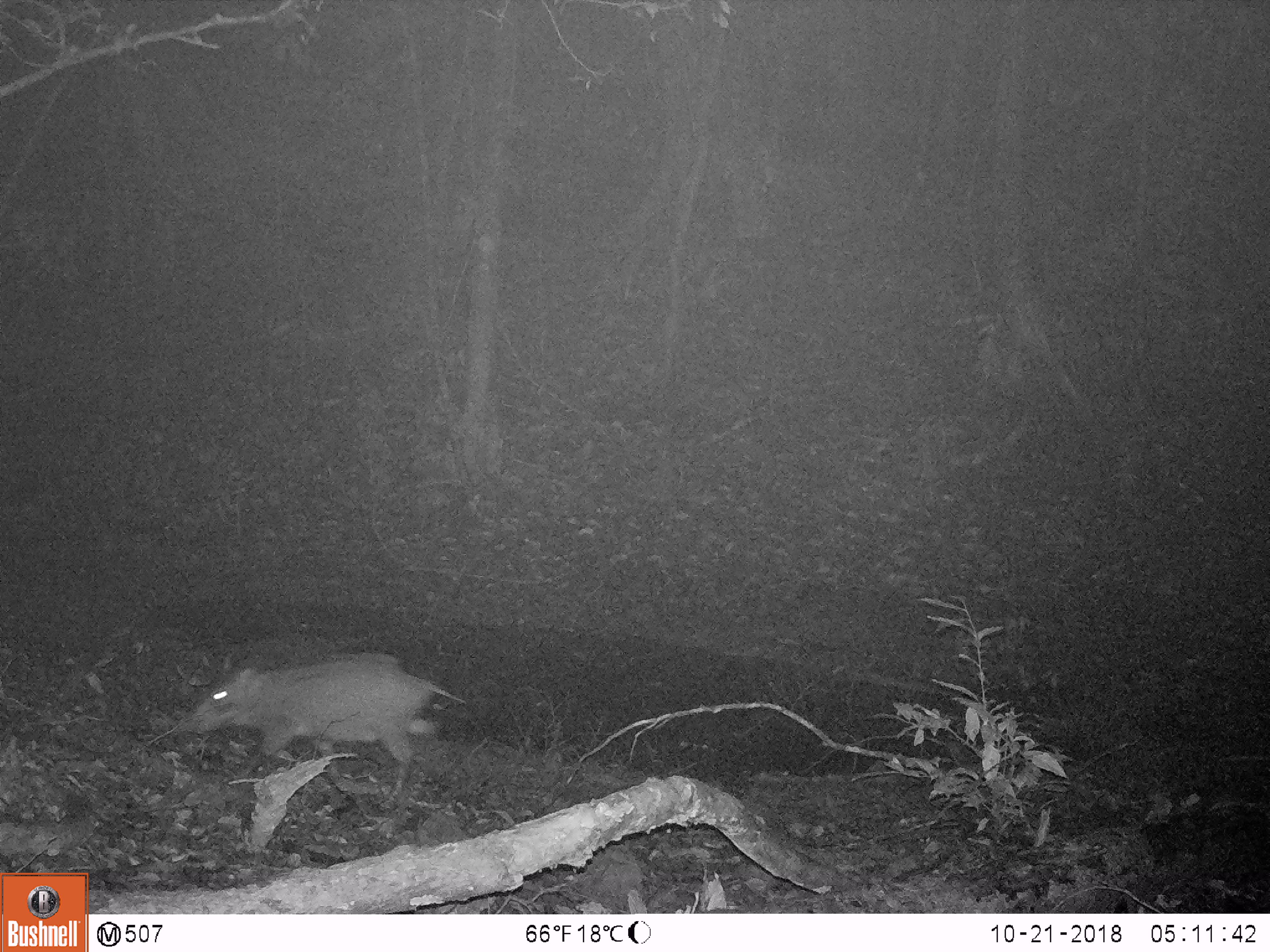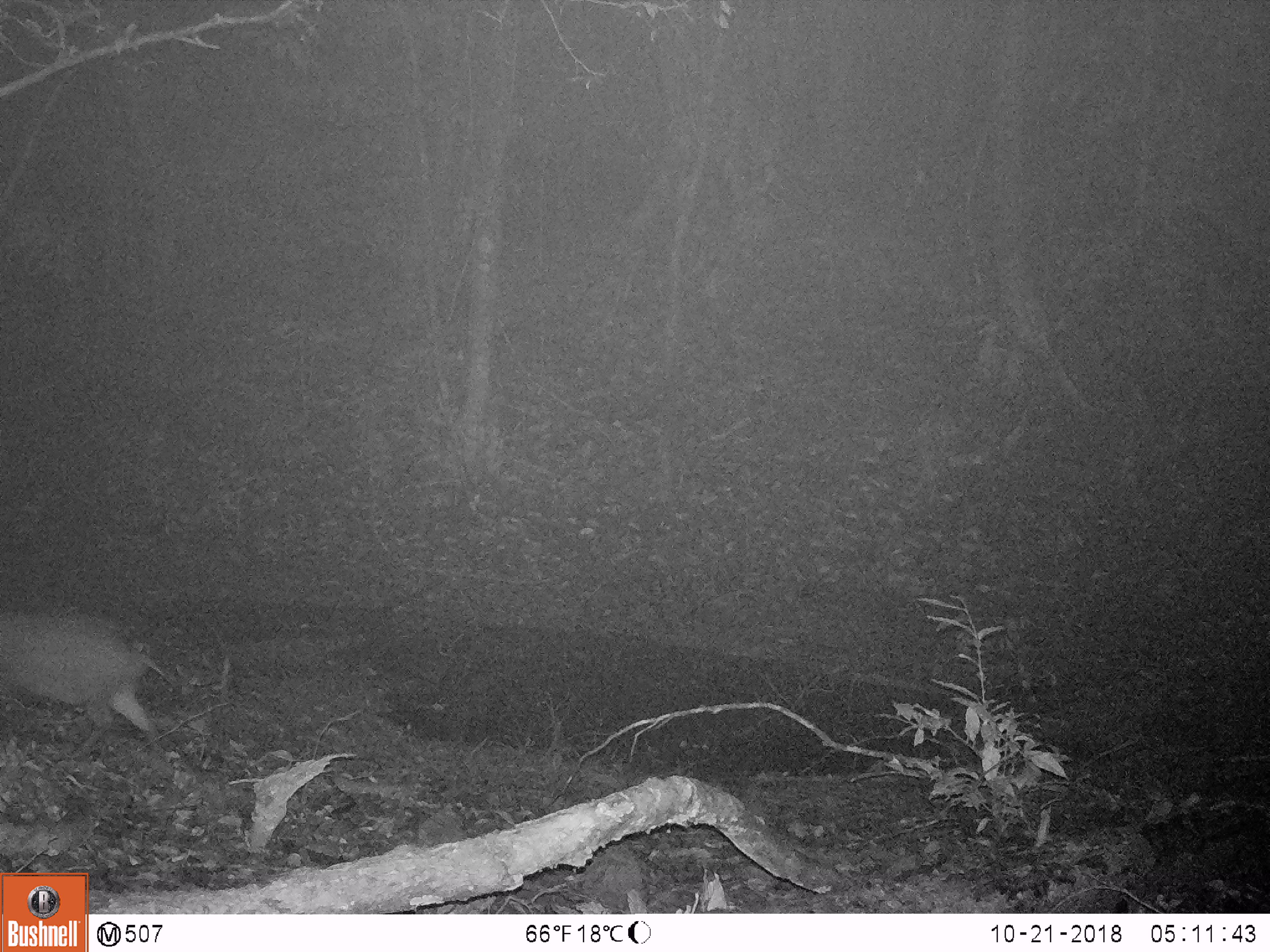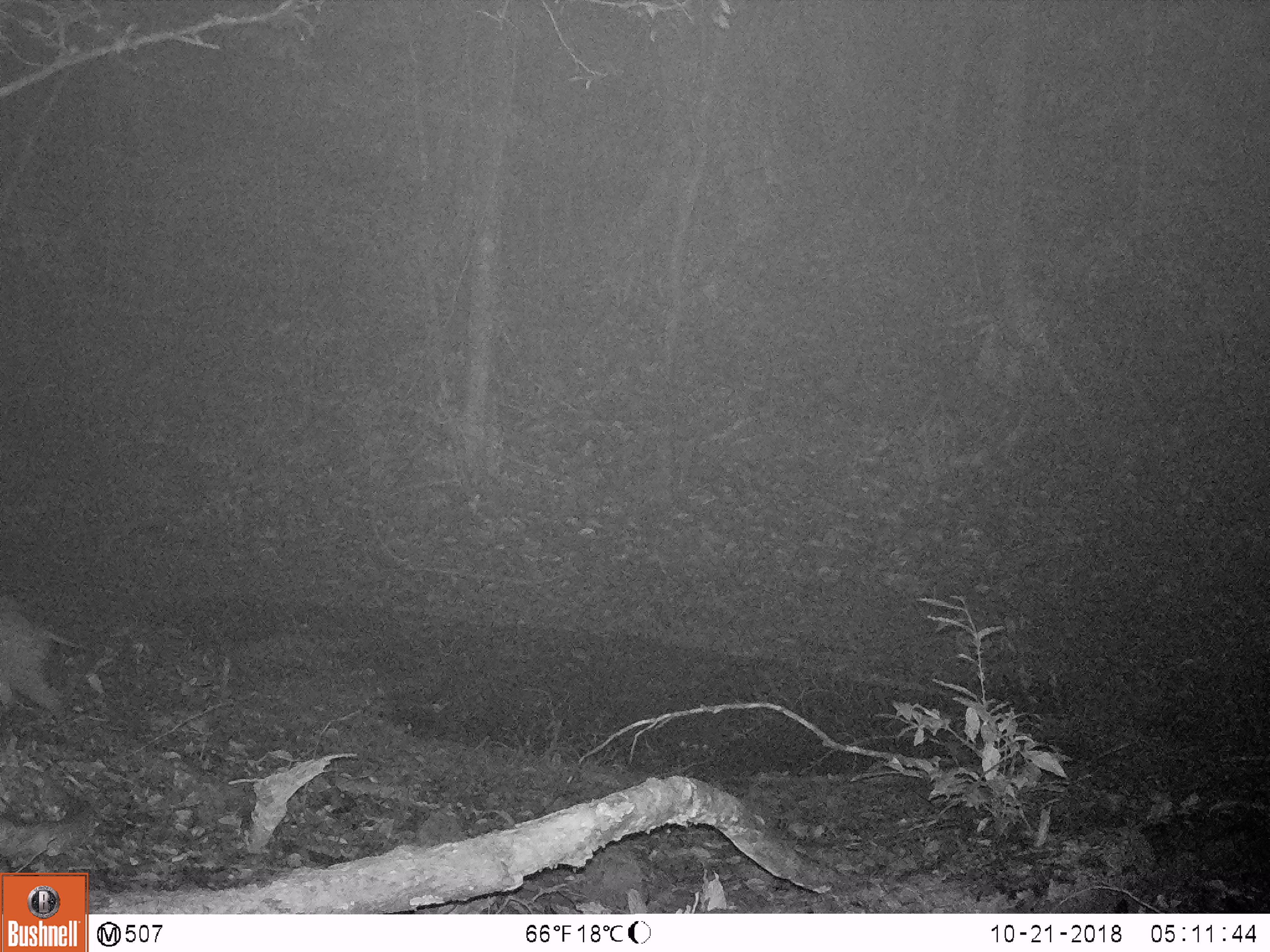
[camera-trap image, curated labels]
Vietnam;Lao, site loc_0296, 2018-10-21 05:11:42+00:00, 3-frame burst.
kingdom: Animalia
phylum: Chordata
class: Mammalia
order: Artiodactyla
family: Suidae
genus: Sus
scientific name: Sus scrofa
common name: eurasian wild pig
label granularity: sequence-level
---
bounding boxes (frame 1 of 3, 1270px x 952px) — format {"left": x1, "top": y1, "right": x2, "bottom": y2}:
eurasian wild pig: {"left": 181, "top": 651, "right": 435, "bottom": 810}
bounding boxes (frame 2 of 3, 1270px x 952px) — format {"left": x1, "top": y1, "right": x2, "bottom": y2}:
eurasian wild pig: {"left": 0, "top": 606, "right": 165, "bottom": 758}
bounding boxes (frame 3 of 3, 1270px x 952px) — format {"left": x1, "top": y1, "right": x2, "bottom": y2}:
eurasian wild pig: {"left": 0, "top": 600, "right": 77, "bottom": 741}